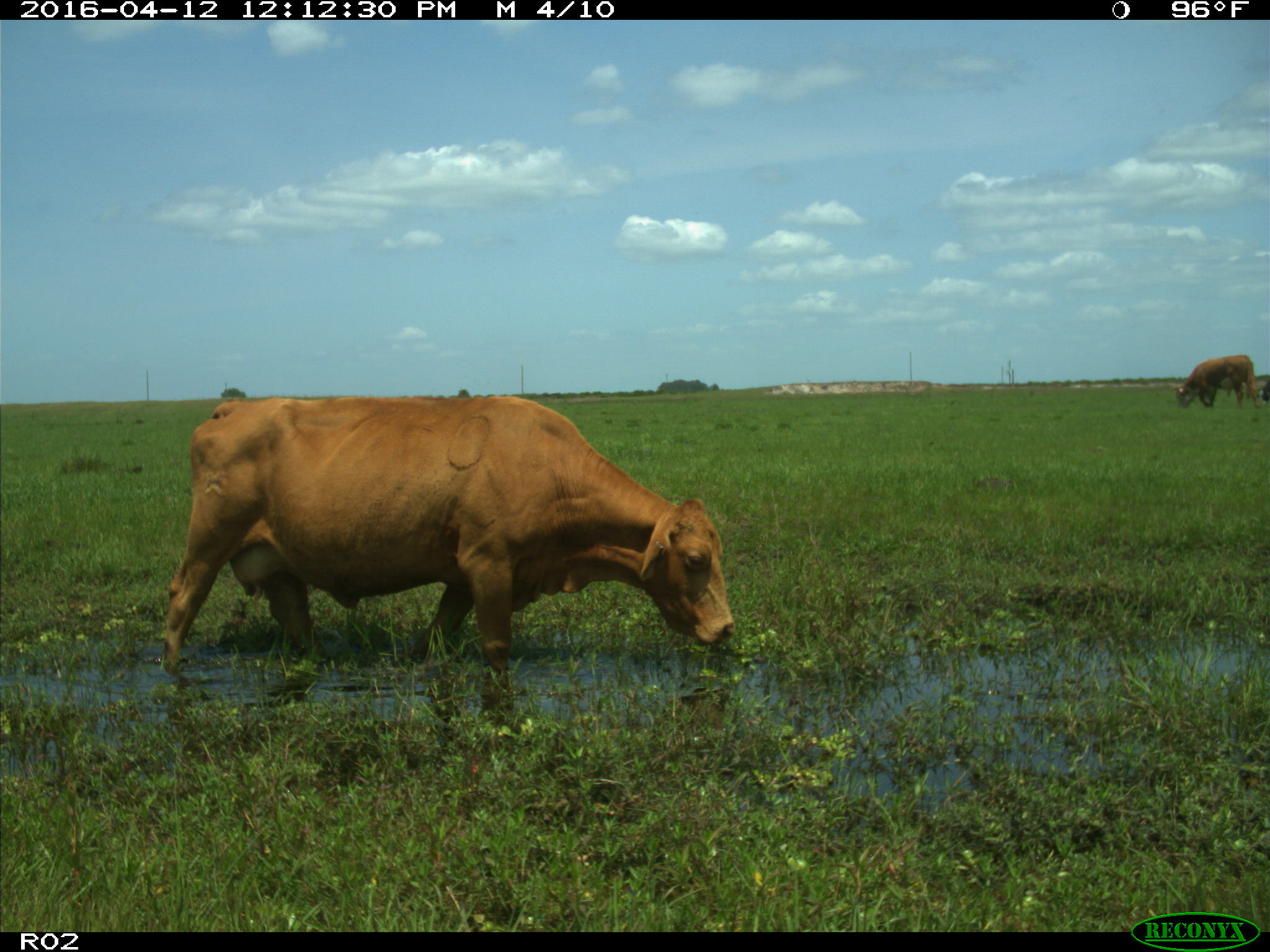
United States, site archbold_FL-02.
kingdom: Animalia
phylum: Chordata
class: Mammalia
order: Artiodactyla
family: Bovidae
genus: Bos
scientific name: Bos taurus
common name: domestic cow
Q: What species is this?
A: Bos taurus (domestic cow).